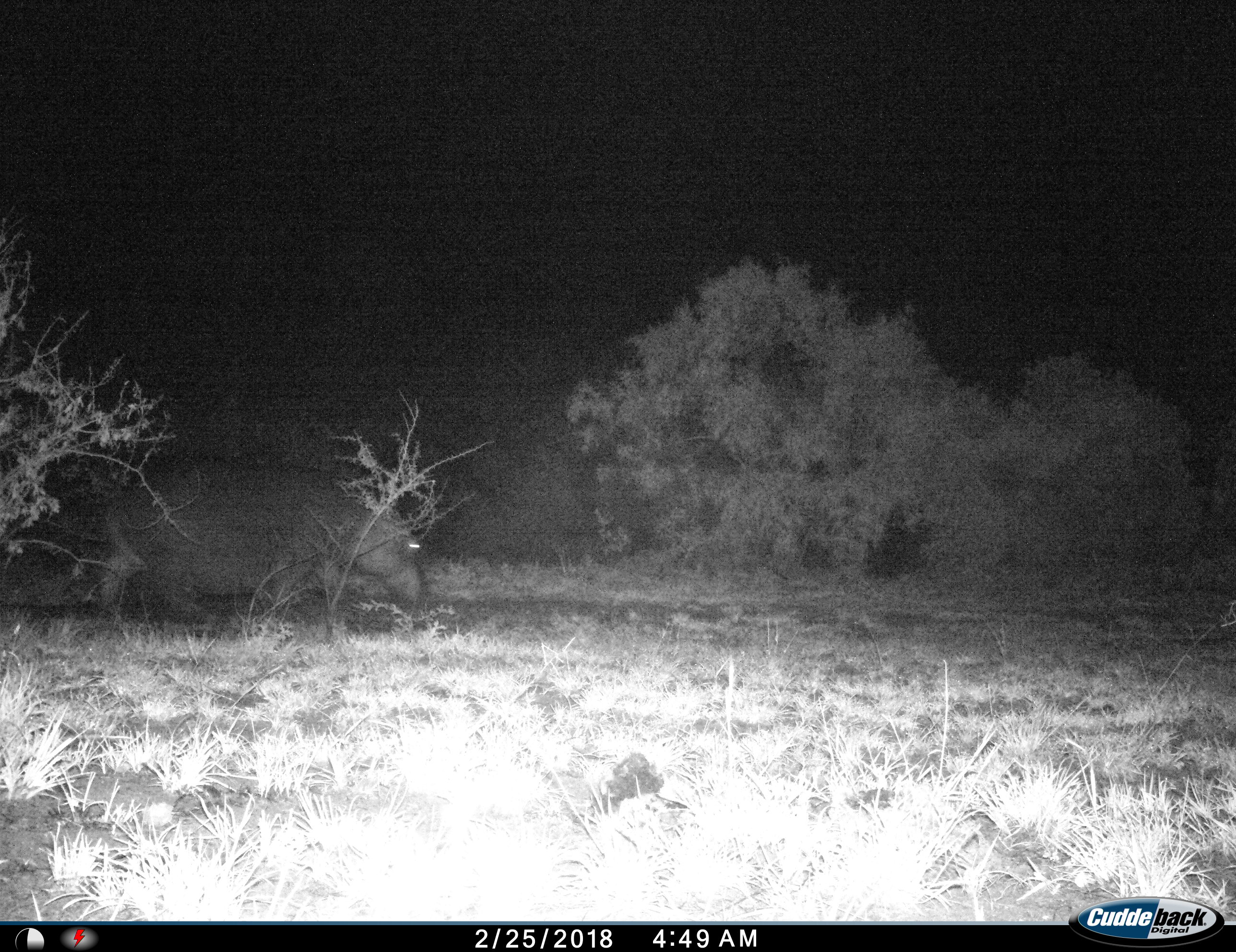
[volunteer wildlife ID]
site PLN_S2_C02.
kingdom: Animalia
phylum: Chordata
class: Mammalia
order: Artiodactyla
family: Hippopotamidae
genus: Hippopotamus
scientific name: Hippopotamus amphibius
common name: hippopotamus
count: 1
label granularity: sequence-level